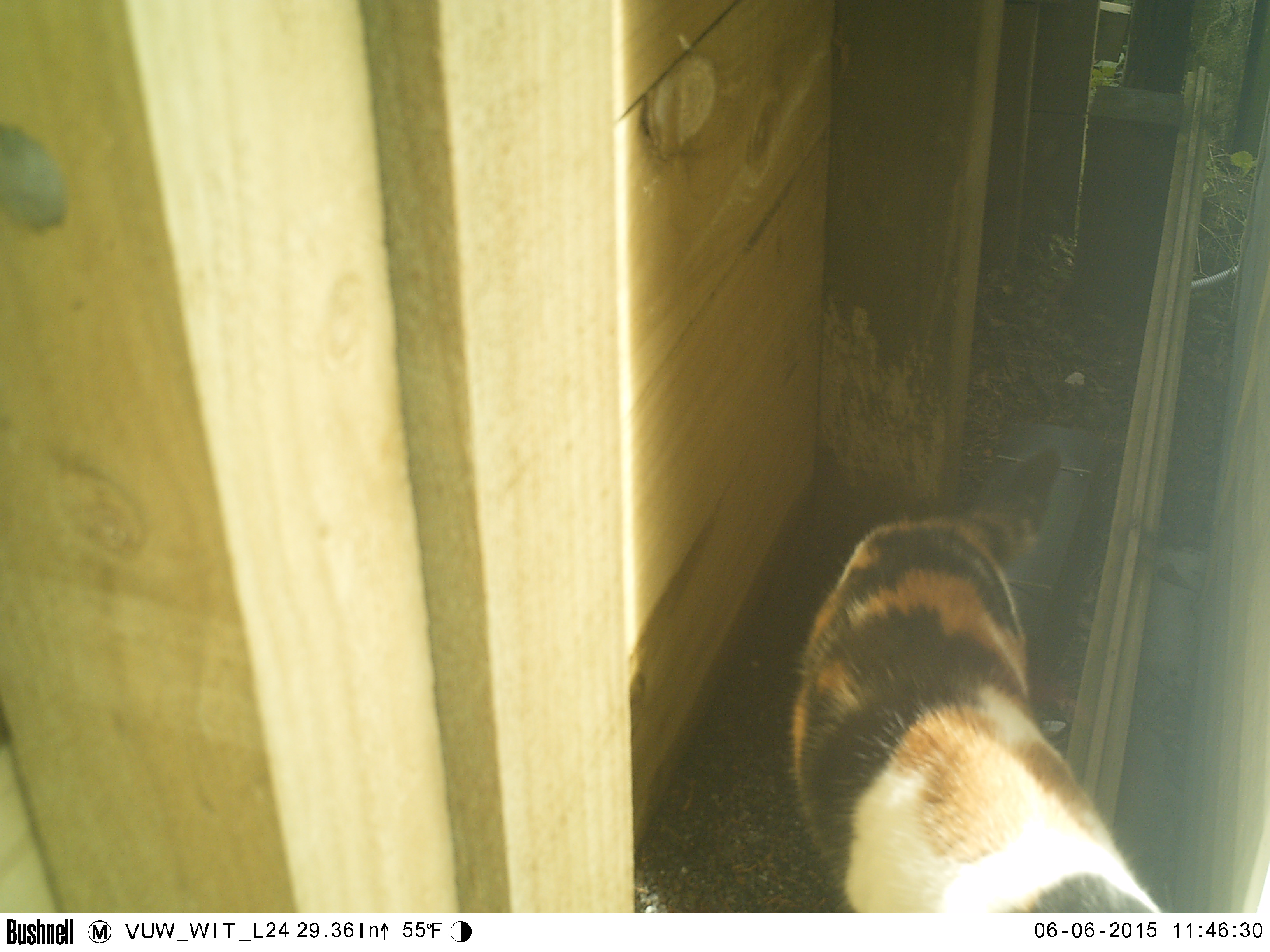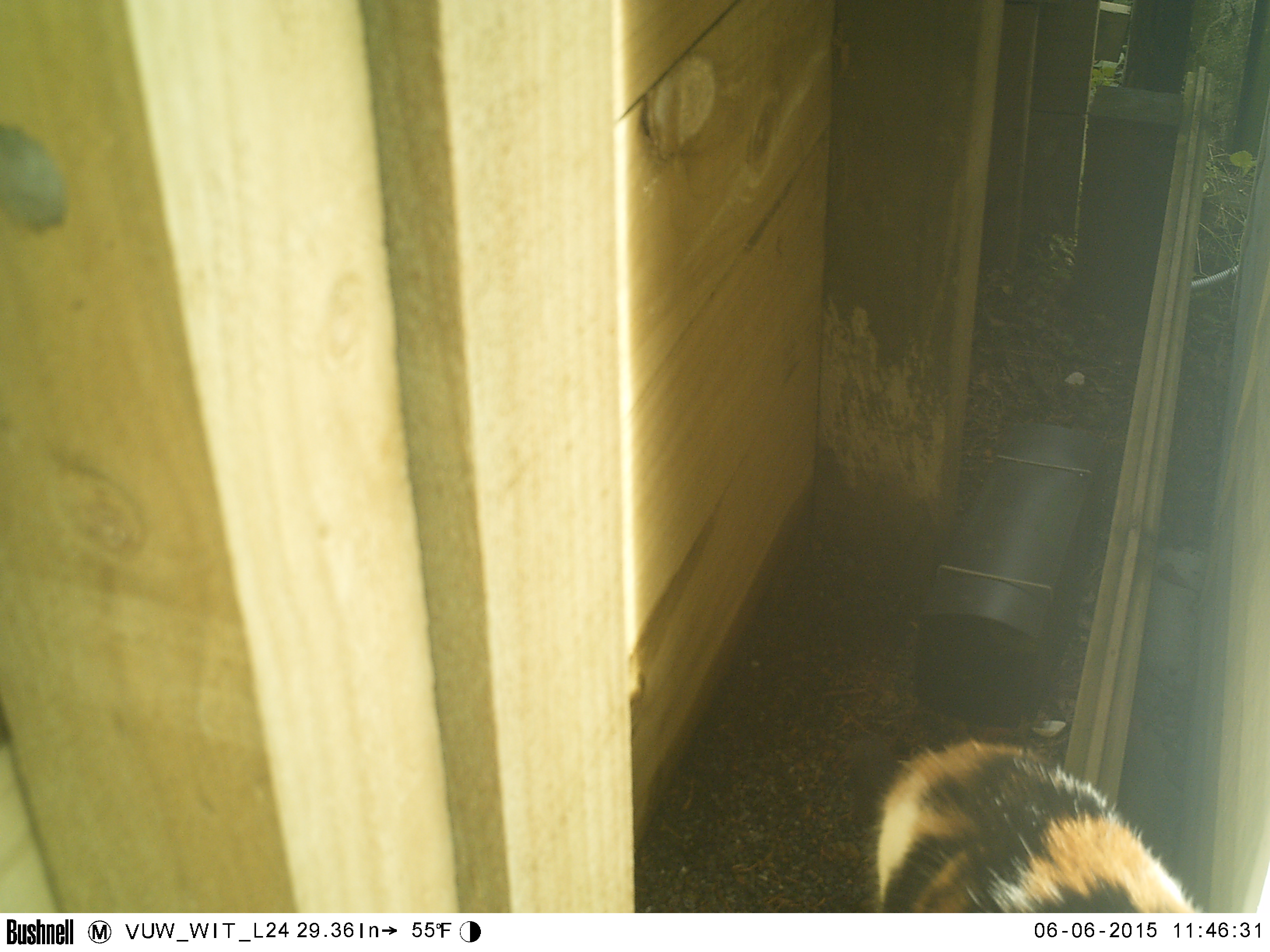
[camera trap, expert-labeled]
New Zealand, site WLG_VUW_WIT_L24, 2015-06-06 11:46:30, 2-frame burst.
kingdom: Animalia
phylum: Chordata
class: Mammalia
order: Carnivora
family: Felidae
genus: Felis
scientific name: Felis catus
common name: domestic cat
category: cat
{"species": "cat (domestic cat) (Felis catus)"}